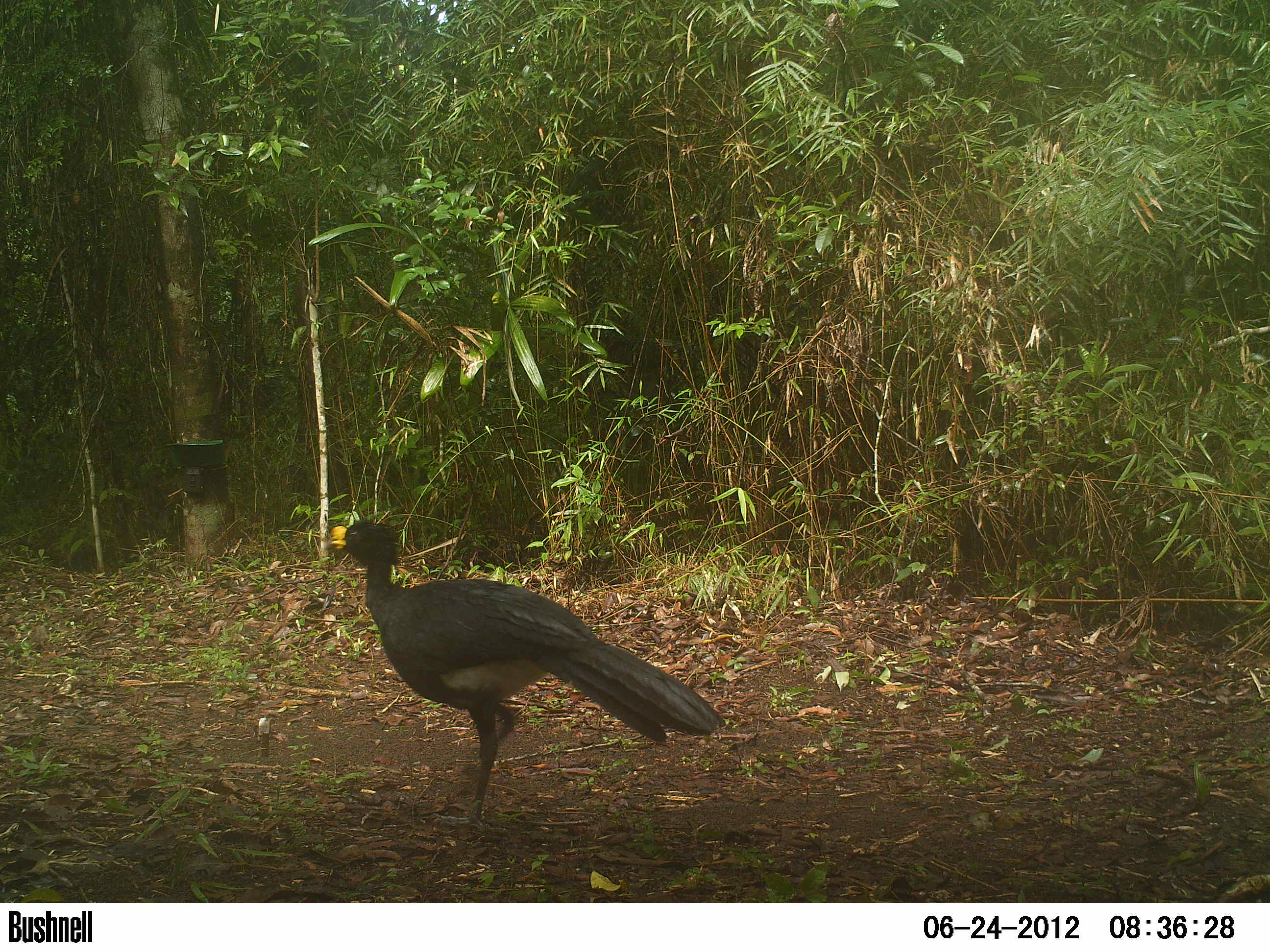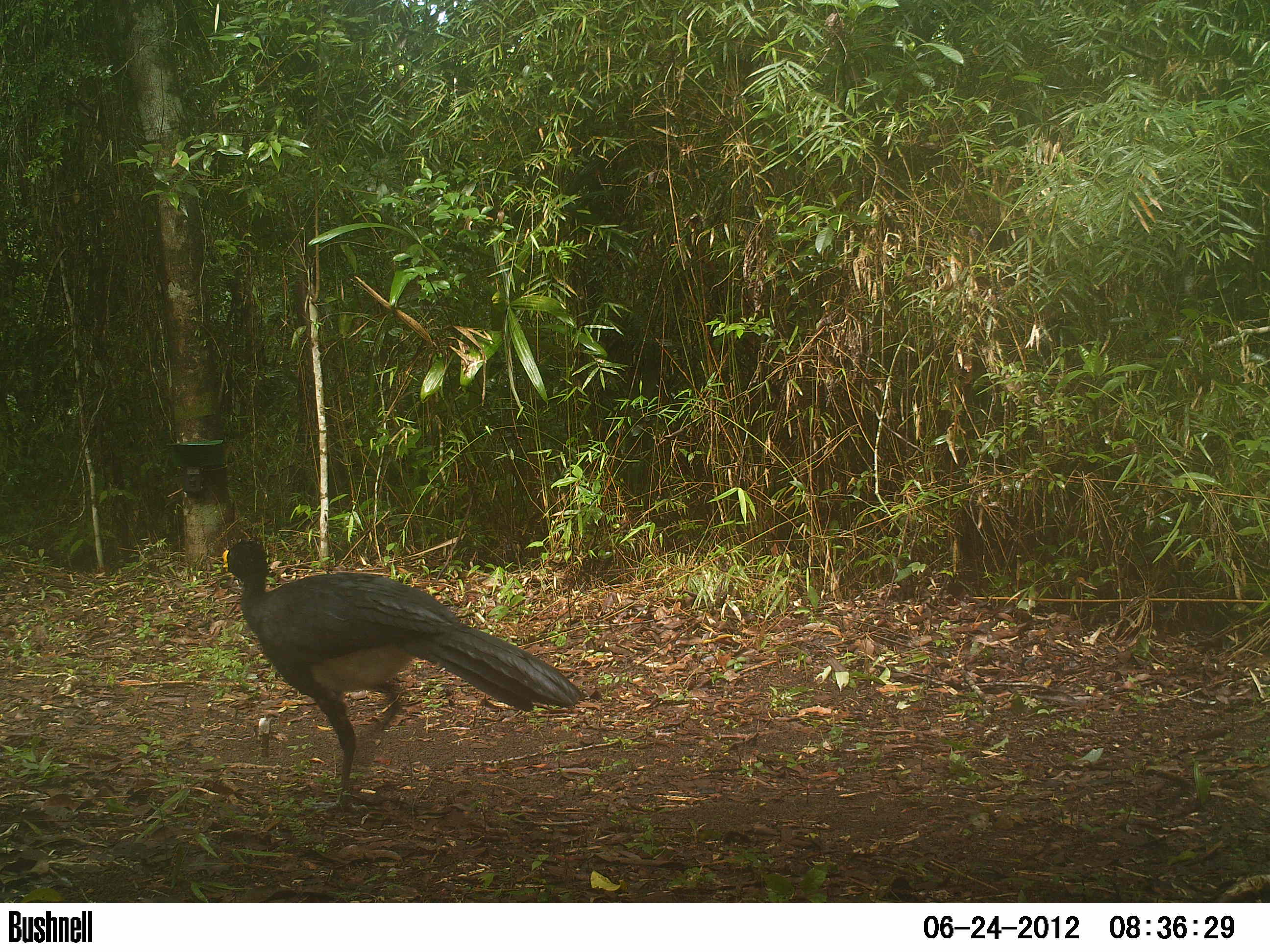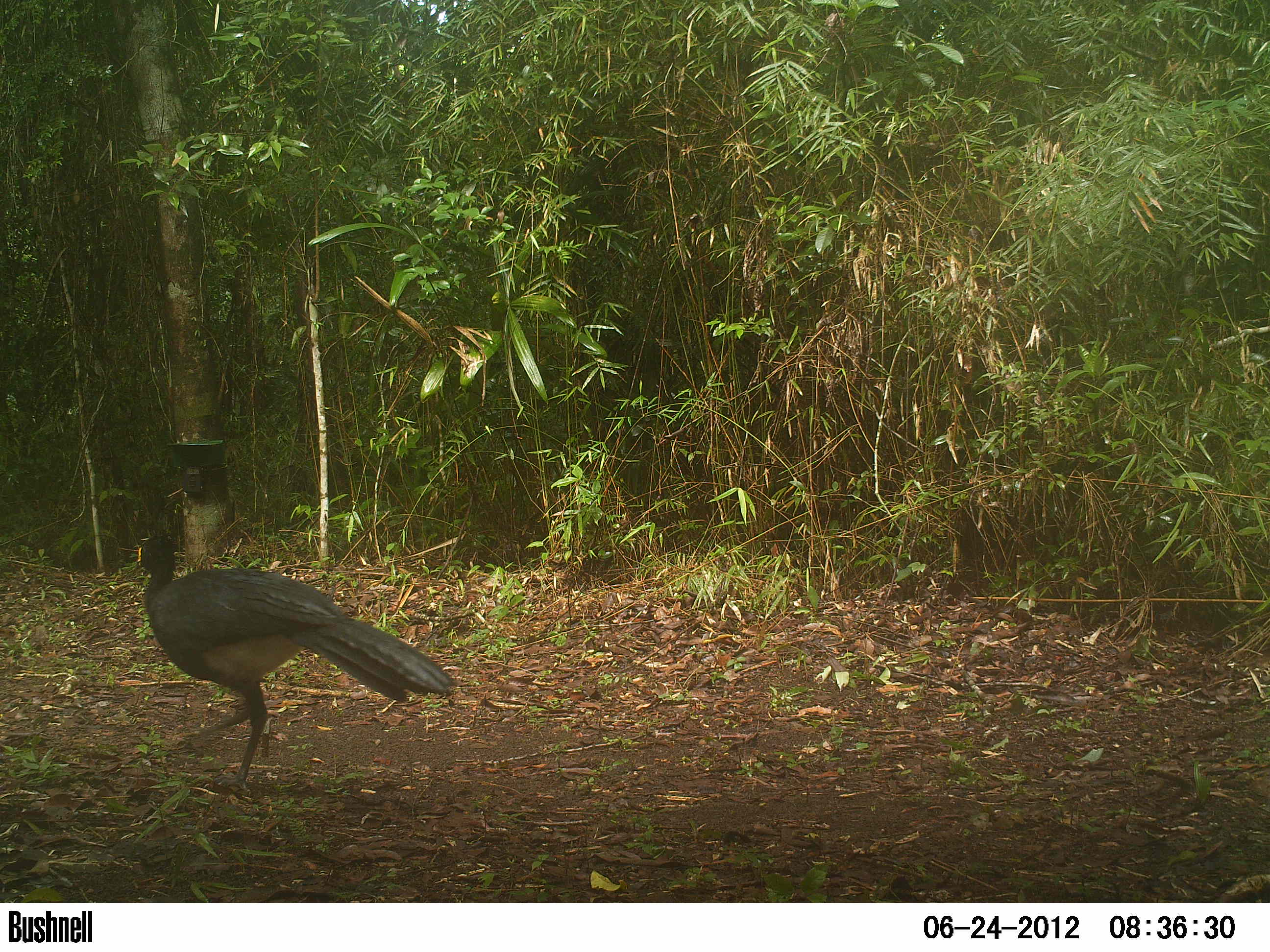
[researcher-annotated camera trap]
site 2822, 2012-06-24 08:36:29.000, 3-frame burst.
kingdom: Animalia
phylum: Chordata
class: Aves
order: Galliformes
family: Cracidae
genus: Crax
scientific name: Crax rubra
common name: great curassow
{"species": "Crax rubra (great curassow)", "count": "1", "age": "adult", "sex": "male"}